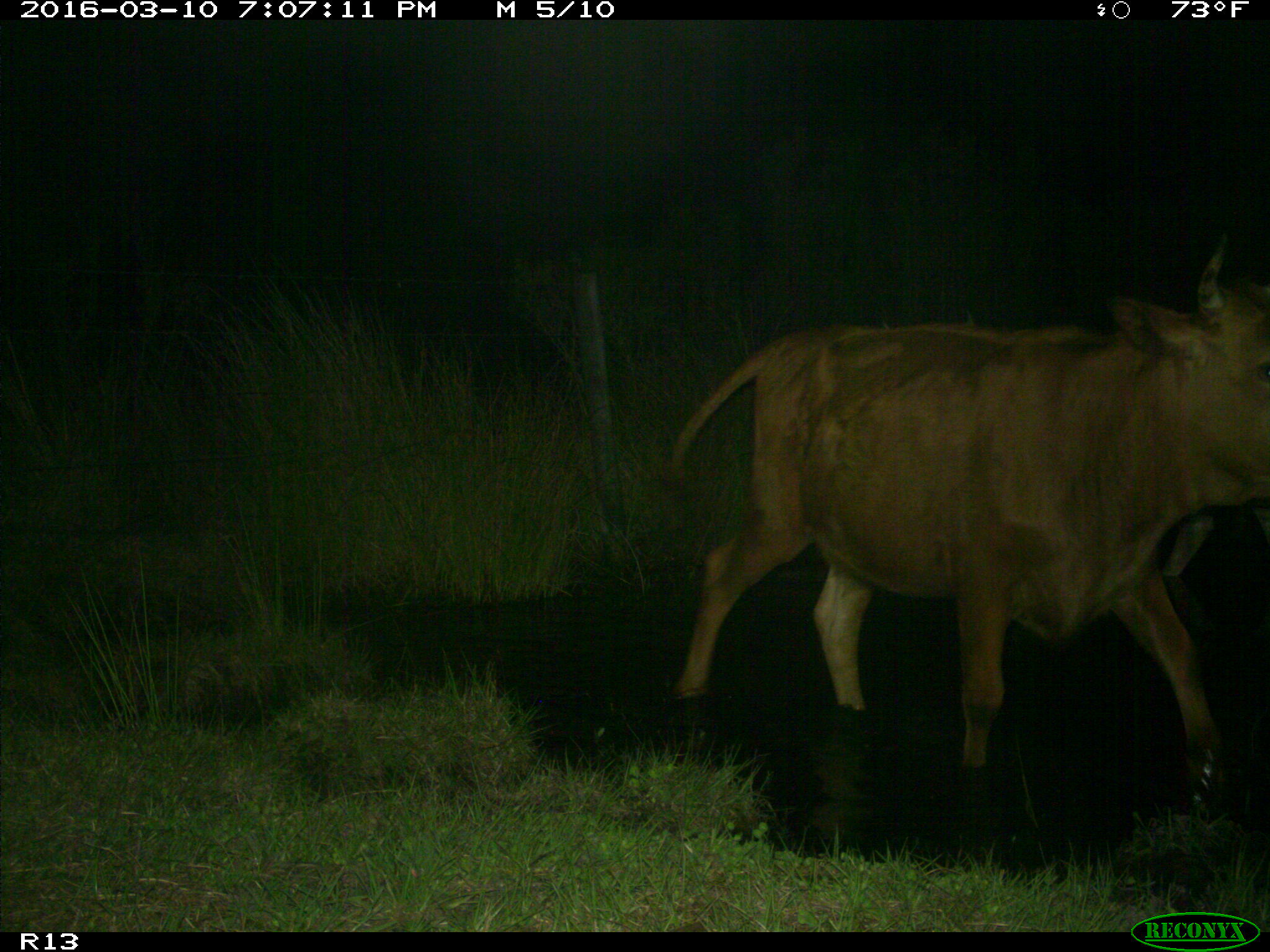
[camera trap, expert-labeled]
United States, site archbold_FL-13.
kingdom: Animalia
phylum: Chordata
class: Mammalia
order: Artiodactyla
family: Bovidae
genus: Bos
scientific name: Bos taurus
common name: domestic cow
Bos taurus (domestic cow).